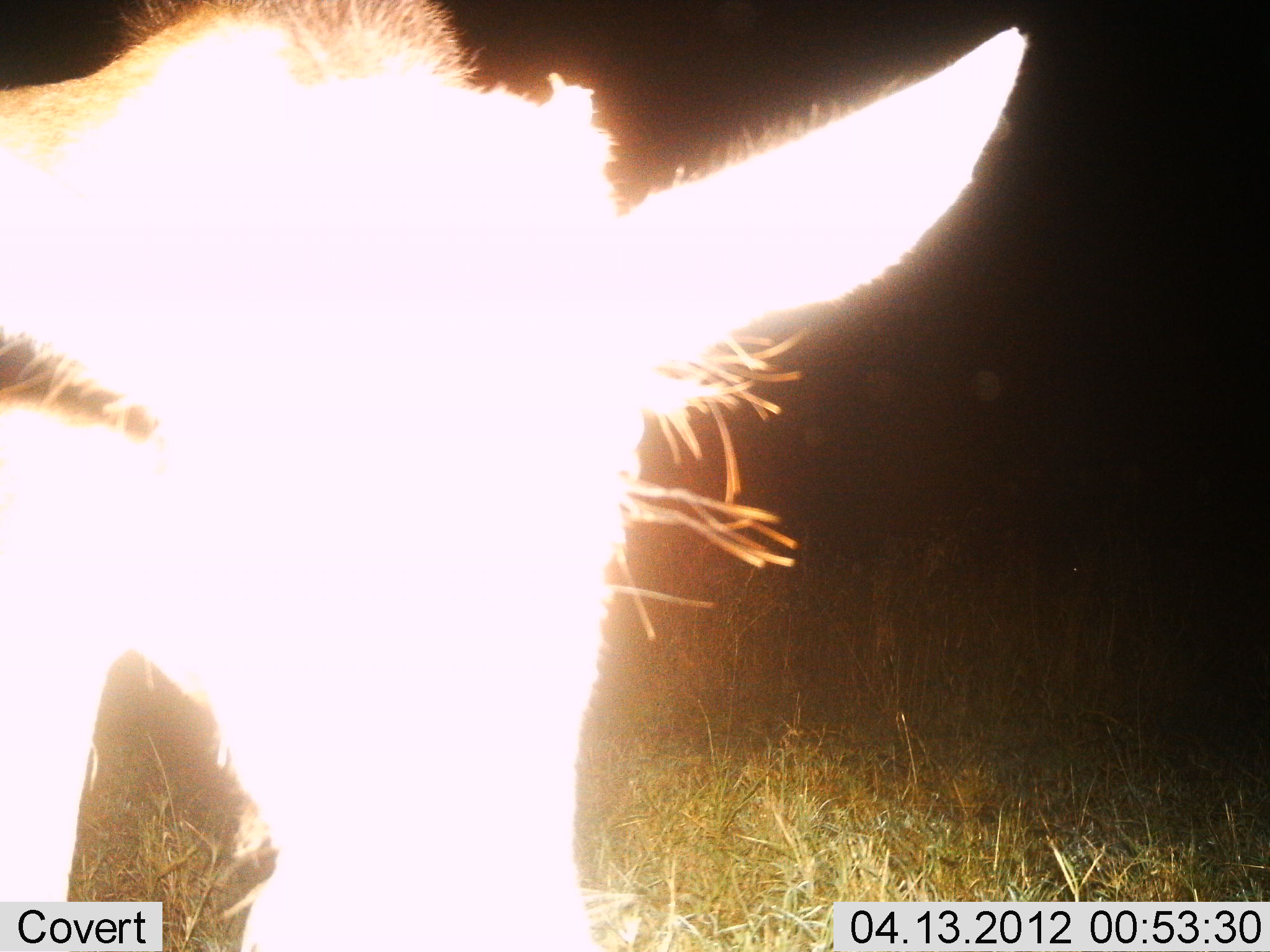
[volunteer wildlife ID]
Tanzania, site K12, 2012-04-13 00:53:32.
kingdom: Animalia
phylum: Chordata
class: Mammalia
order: Artiodactyla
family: Bovidae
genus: Connochaetes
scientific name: Connochaetes taurinus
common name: blue wildebeest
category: wildebeest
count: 1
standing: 80%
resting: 0%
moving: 0%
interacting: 20%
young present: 40%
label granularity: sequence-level